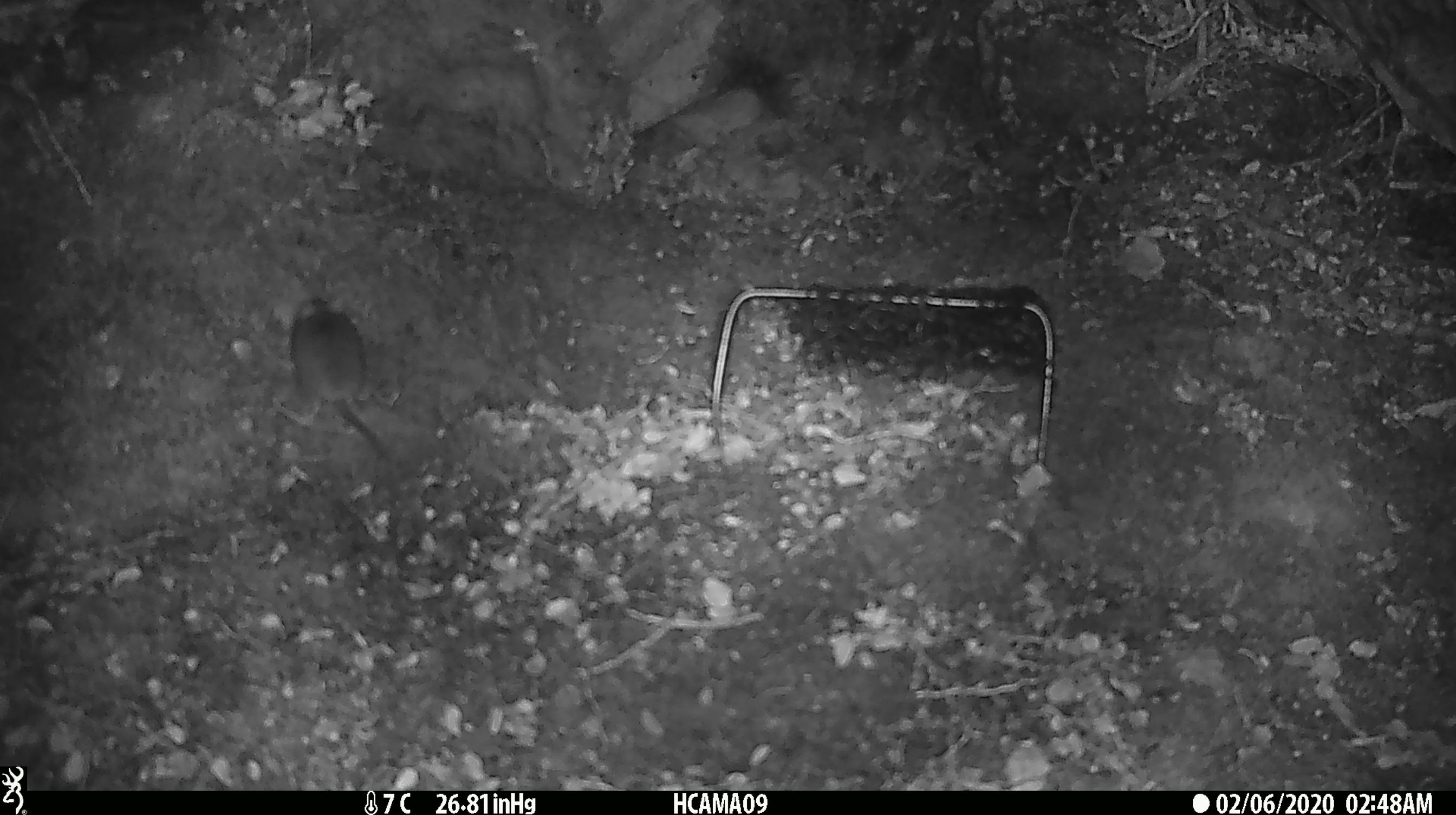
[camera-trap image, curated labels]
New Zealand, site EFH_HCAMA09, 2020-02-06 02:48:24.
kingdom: Animalia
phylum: Chordata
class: Mammalia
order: Rodentia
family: Muridae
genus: Mus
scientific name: Mus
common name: mouse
Mouse (Mus).